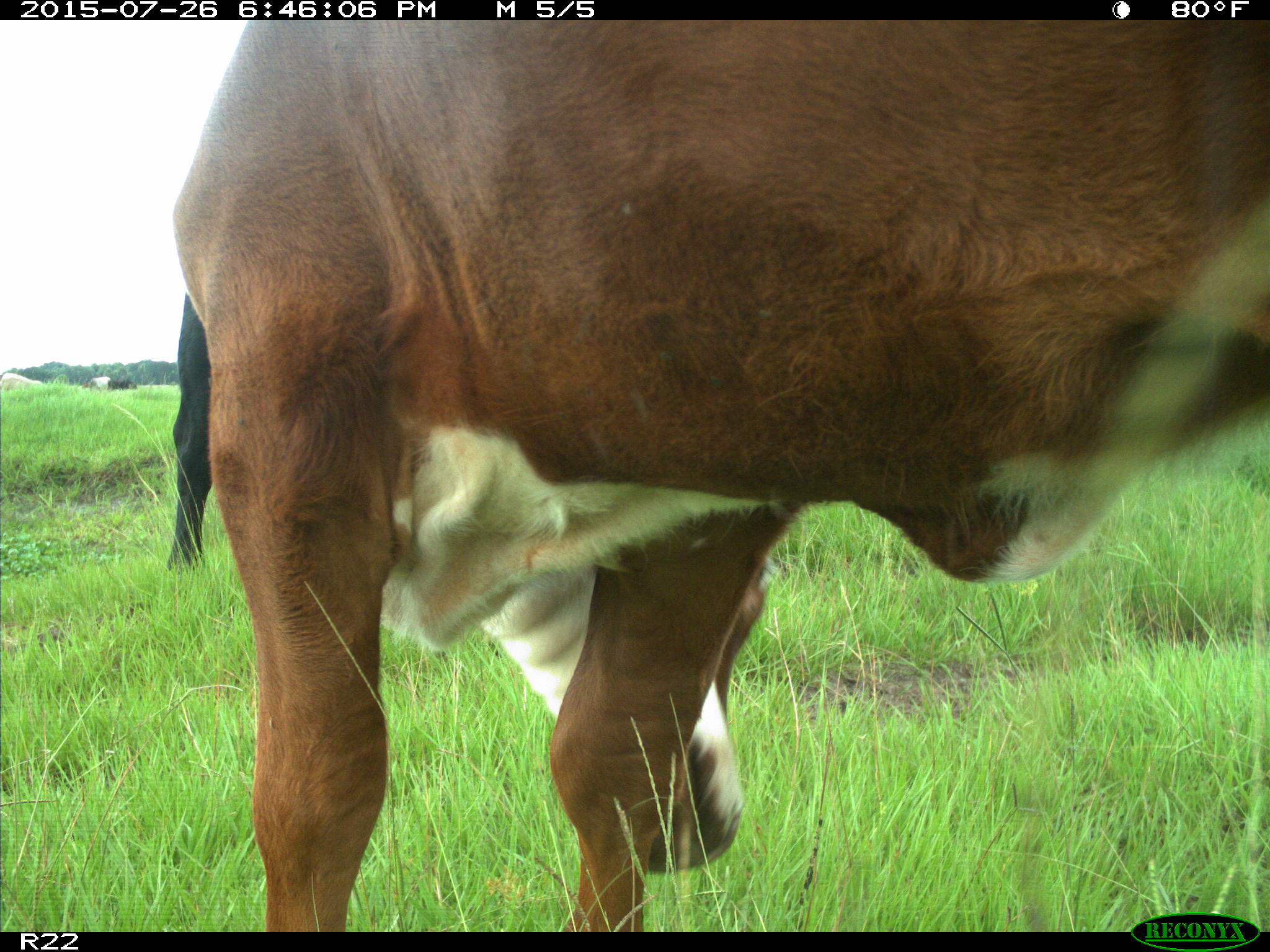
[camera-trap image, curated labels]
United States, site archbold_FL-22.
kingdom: Animalia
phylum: Chordata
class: Mammalia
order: Artiodactyla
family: Bovidae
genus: Bos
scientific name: Bos taurus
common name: domestic cow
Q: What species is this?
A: Bos taurus (domestic cow).